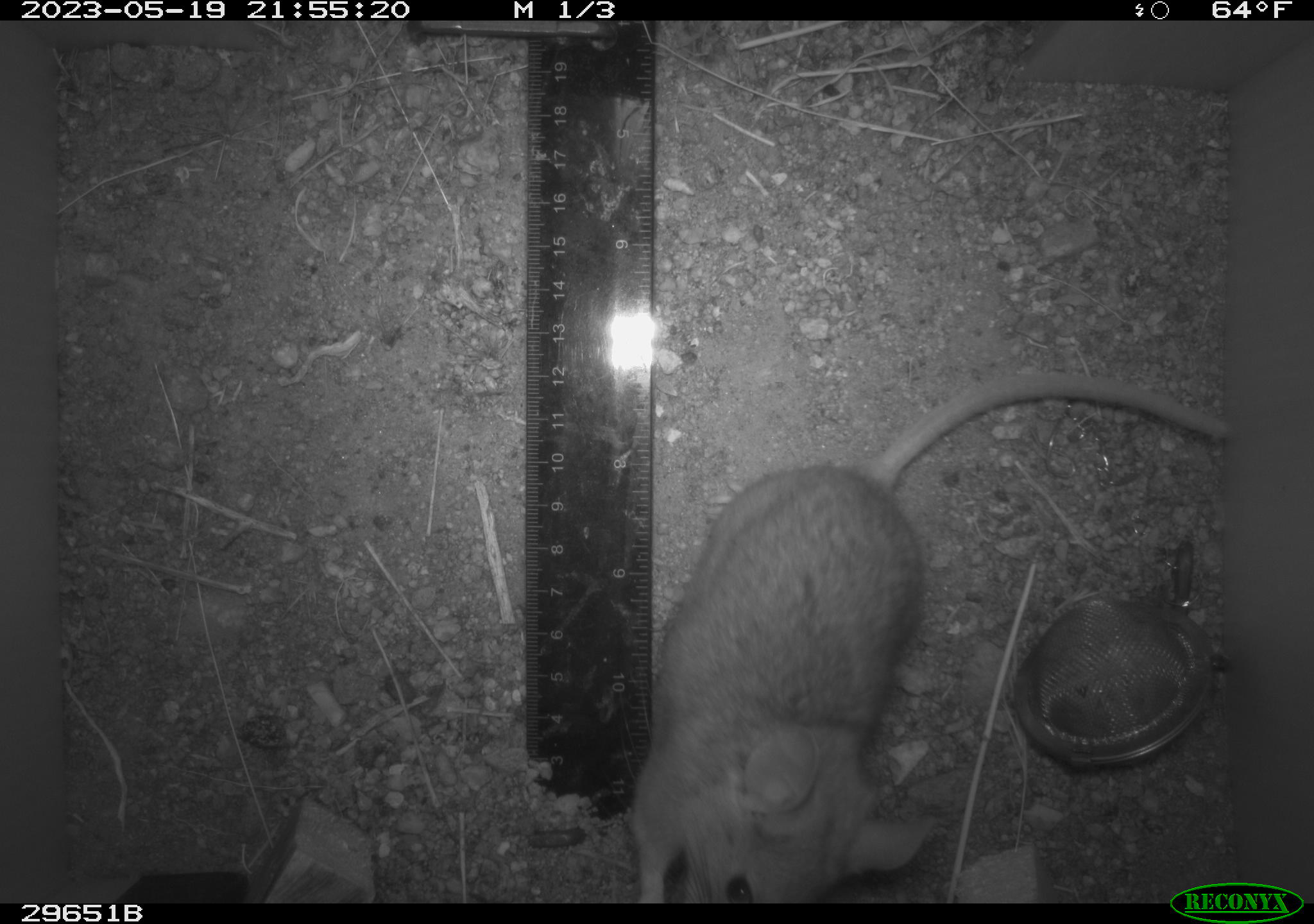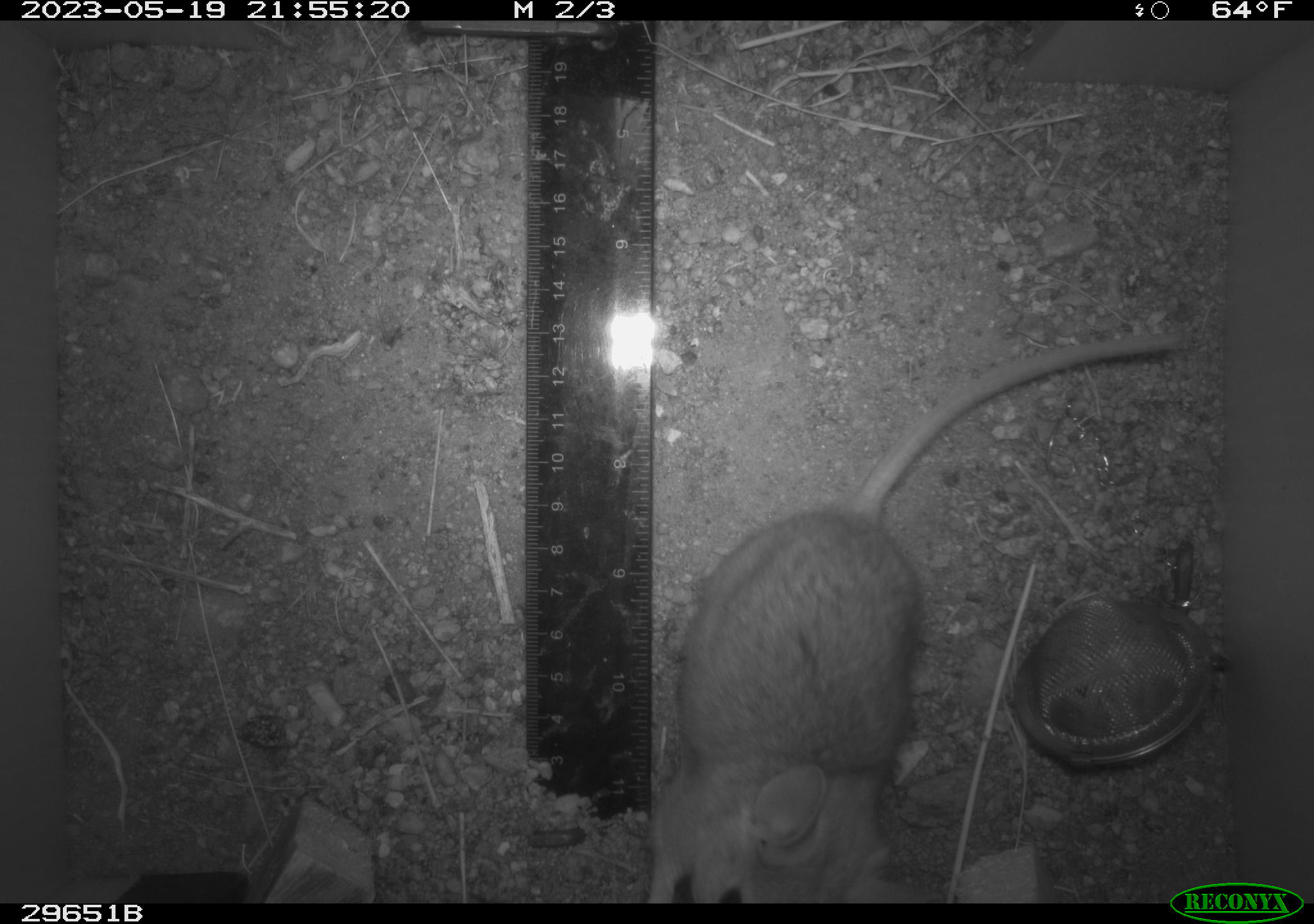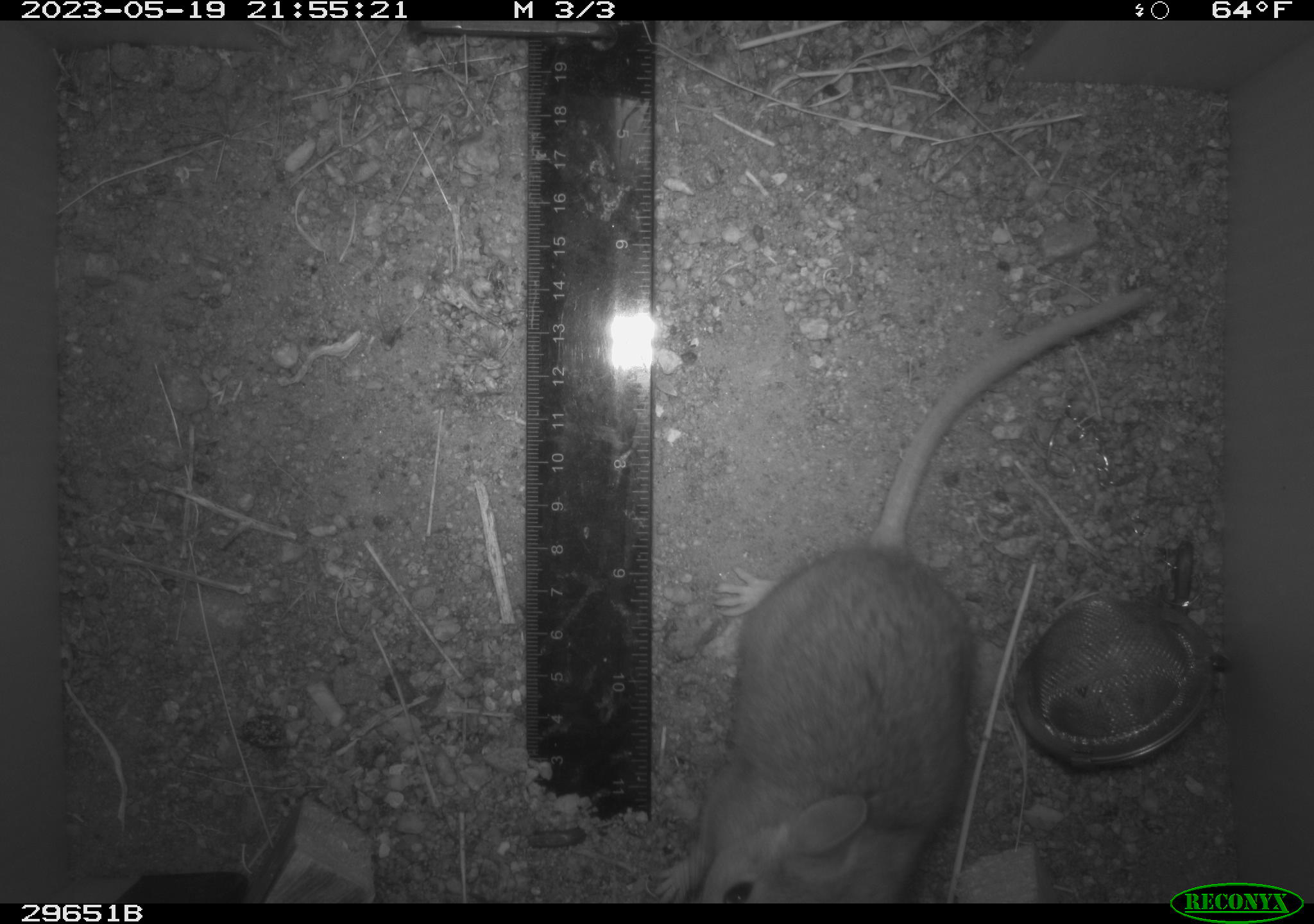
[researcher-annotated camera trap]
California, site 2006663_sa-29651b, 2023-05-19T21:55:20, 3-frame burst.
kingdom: Animalia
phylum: Chordata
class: Mammalia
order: Rodentia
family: Cricetidae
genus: Neotoma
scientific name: Neotoma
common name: pack rat or woodrat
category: neotoma species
Neotoma species (pack rat or woodrat) (Neotoma).